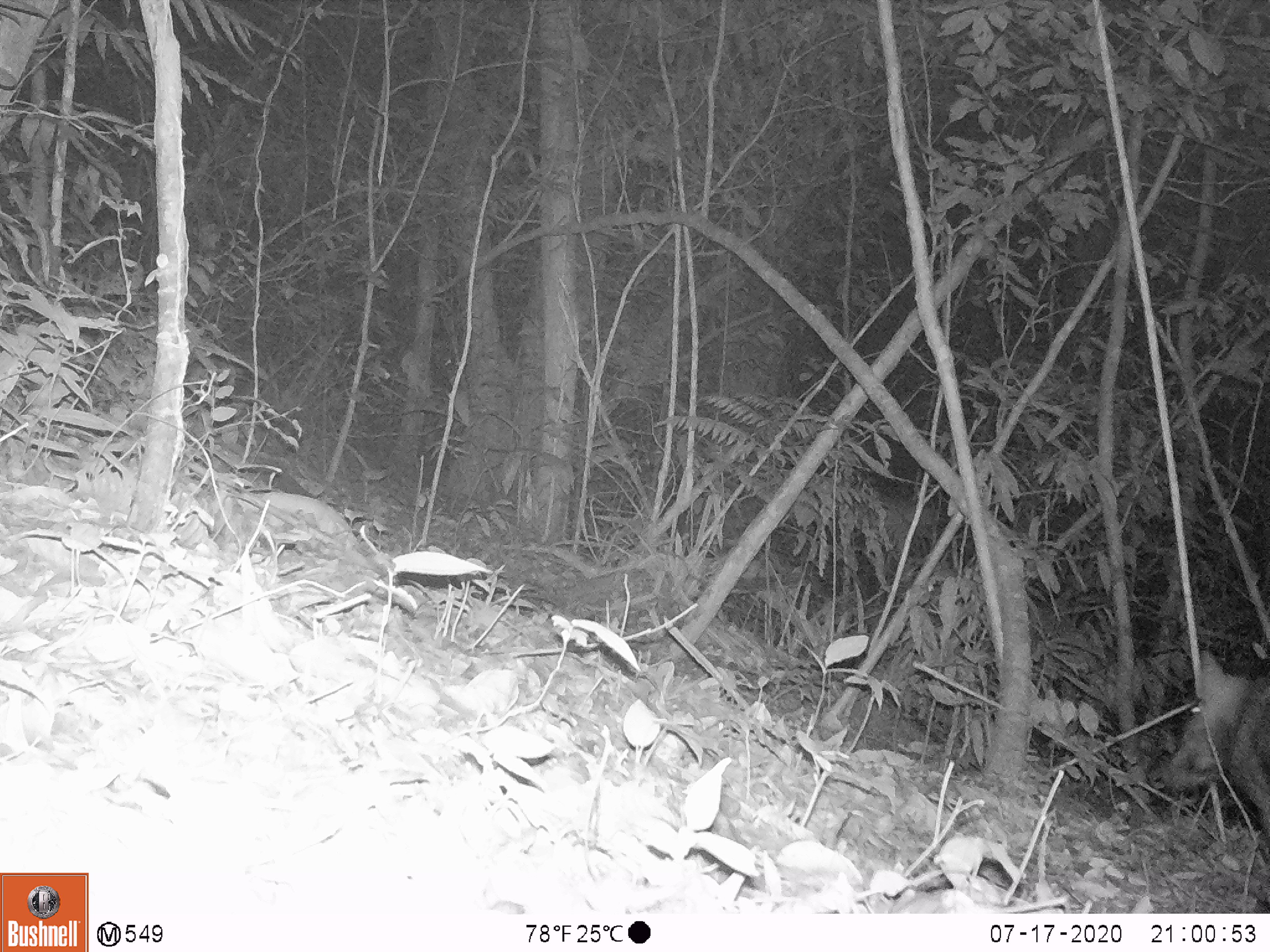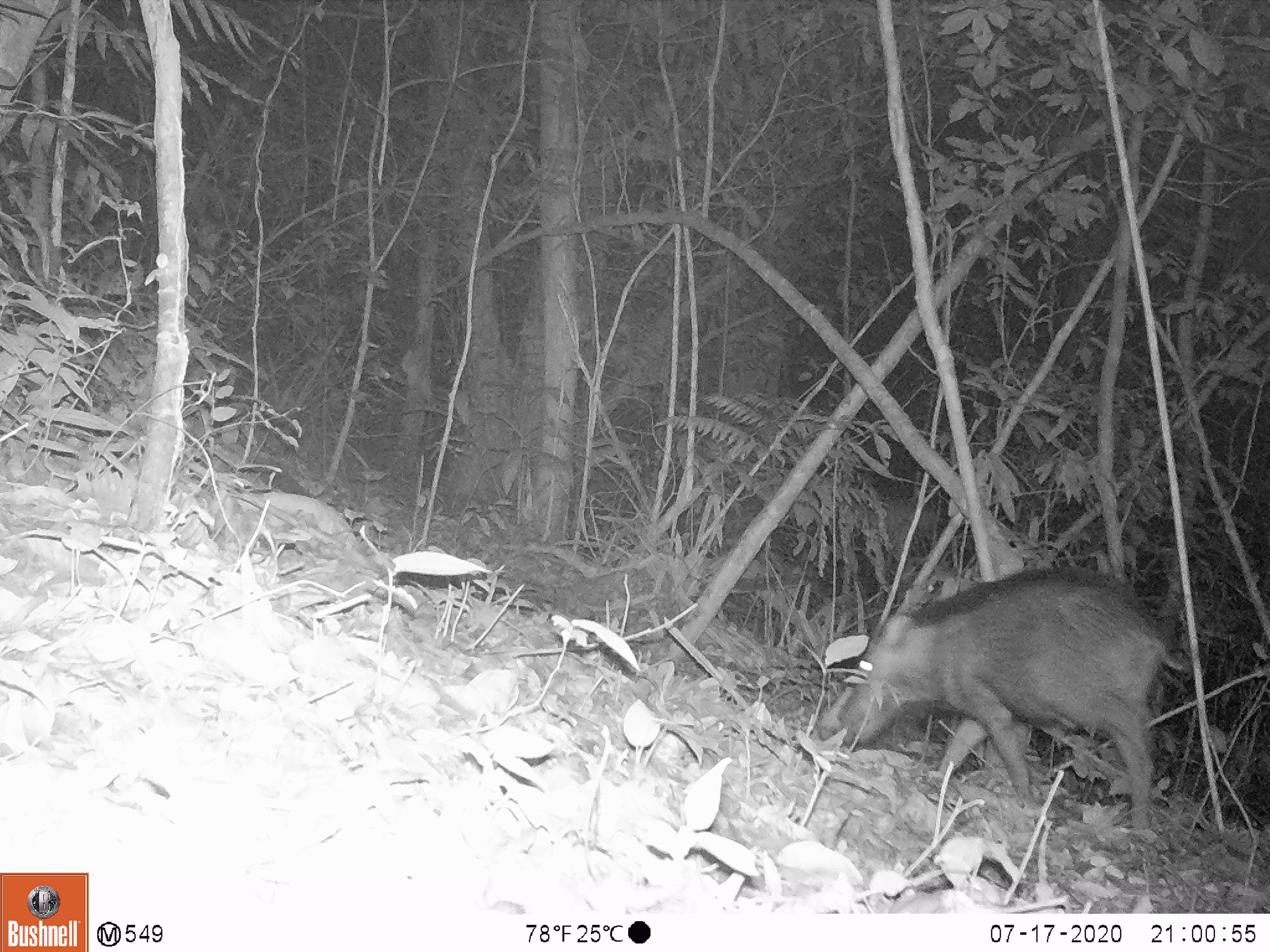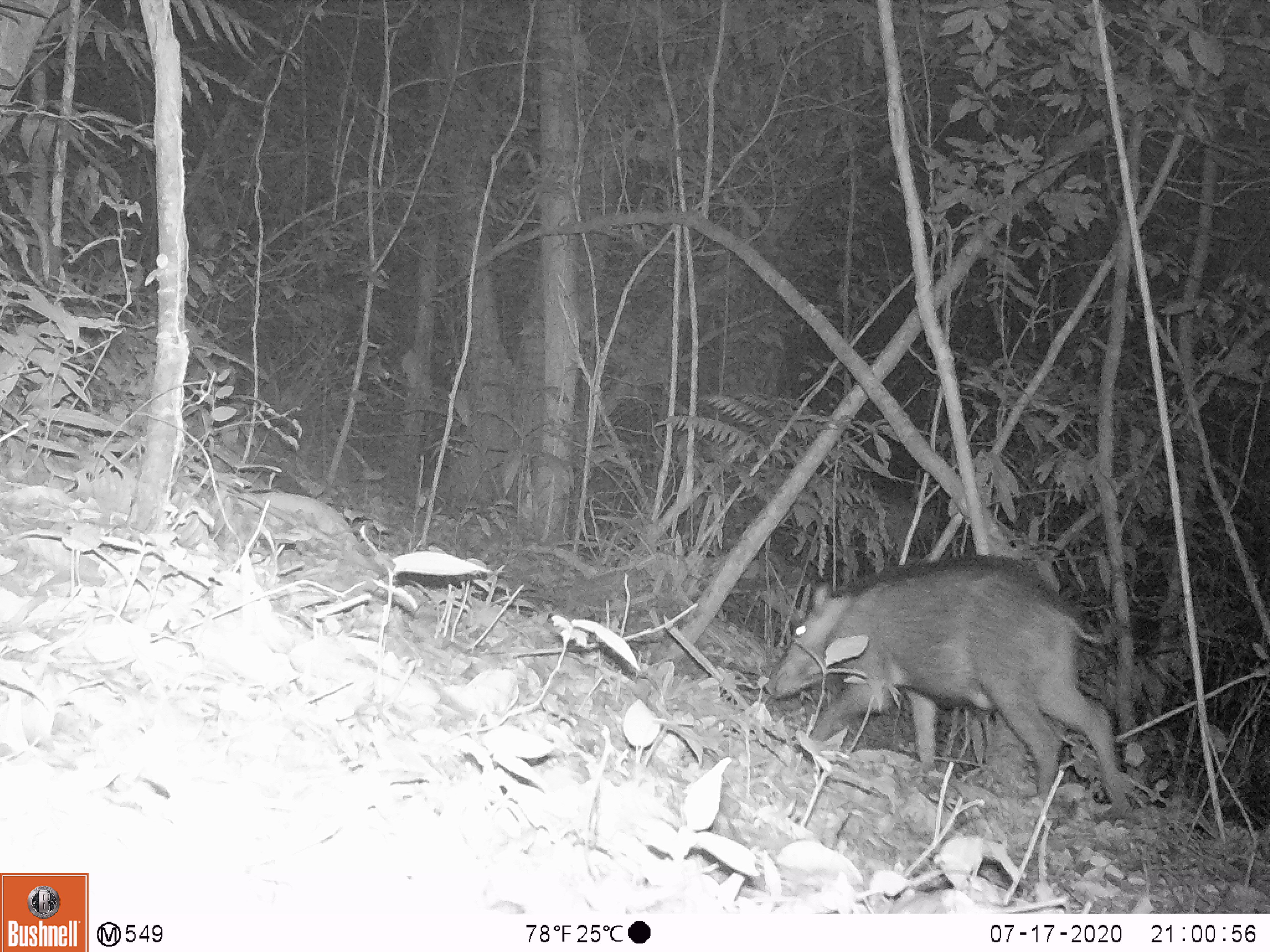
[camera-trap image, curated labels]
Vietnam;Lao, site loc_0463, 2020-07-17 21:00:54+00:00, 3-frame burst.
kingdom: Animalia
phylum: Chordata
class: Mammalia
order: Artiodactyla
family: Suidae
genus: Sus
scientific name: Sus scrofa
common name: eurasian wild pig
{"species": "eurasian wild pig (Sus scrofa)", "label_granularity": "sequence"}